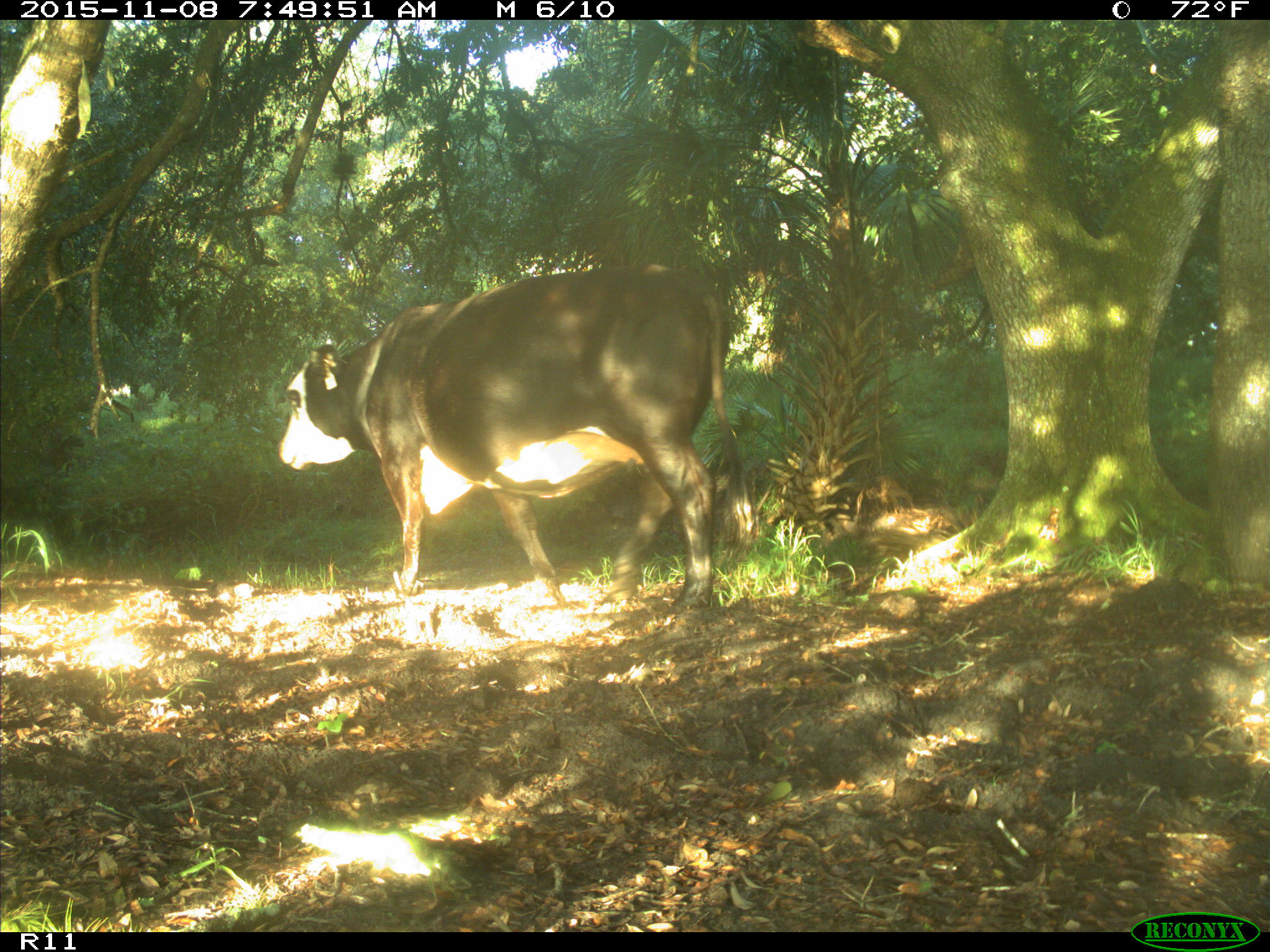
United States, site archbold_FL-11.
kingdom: Animalia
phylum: Chordata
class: Mammalia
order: Artiodactyla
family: Bovidae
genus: Bos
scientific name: Bos taurus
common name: domestic cow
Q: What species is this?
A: Bos taurus (domestic cow).